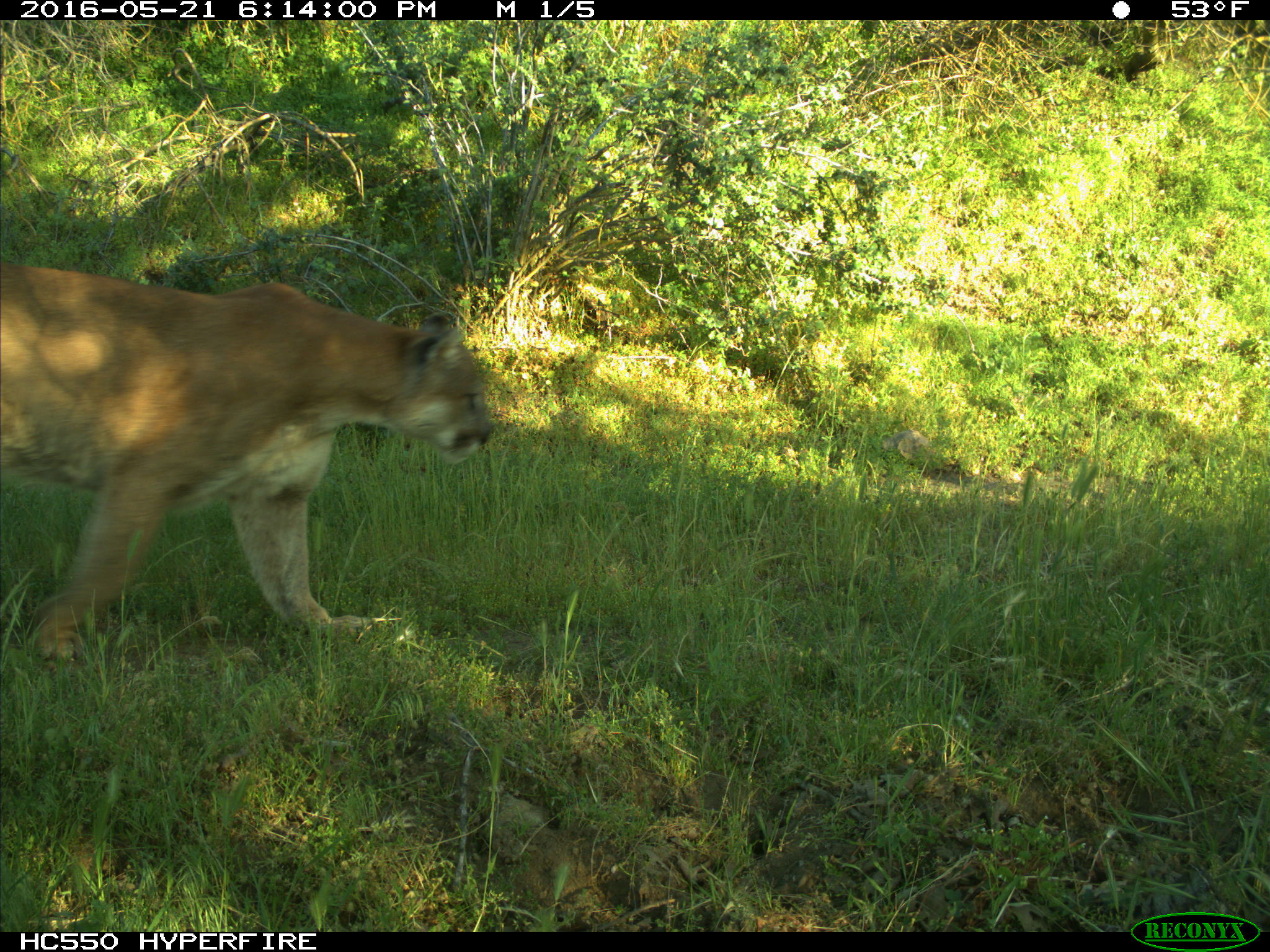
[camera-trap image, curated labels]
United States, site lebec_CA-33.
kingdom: Animalia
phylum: Chordata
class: Mammalia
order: Carnivora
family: Felidae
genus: Puma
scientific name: Puma concolor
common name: mountain lion